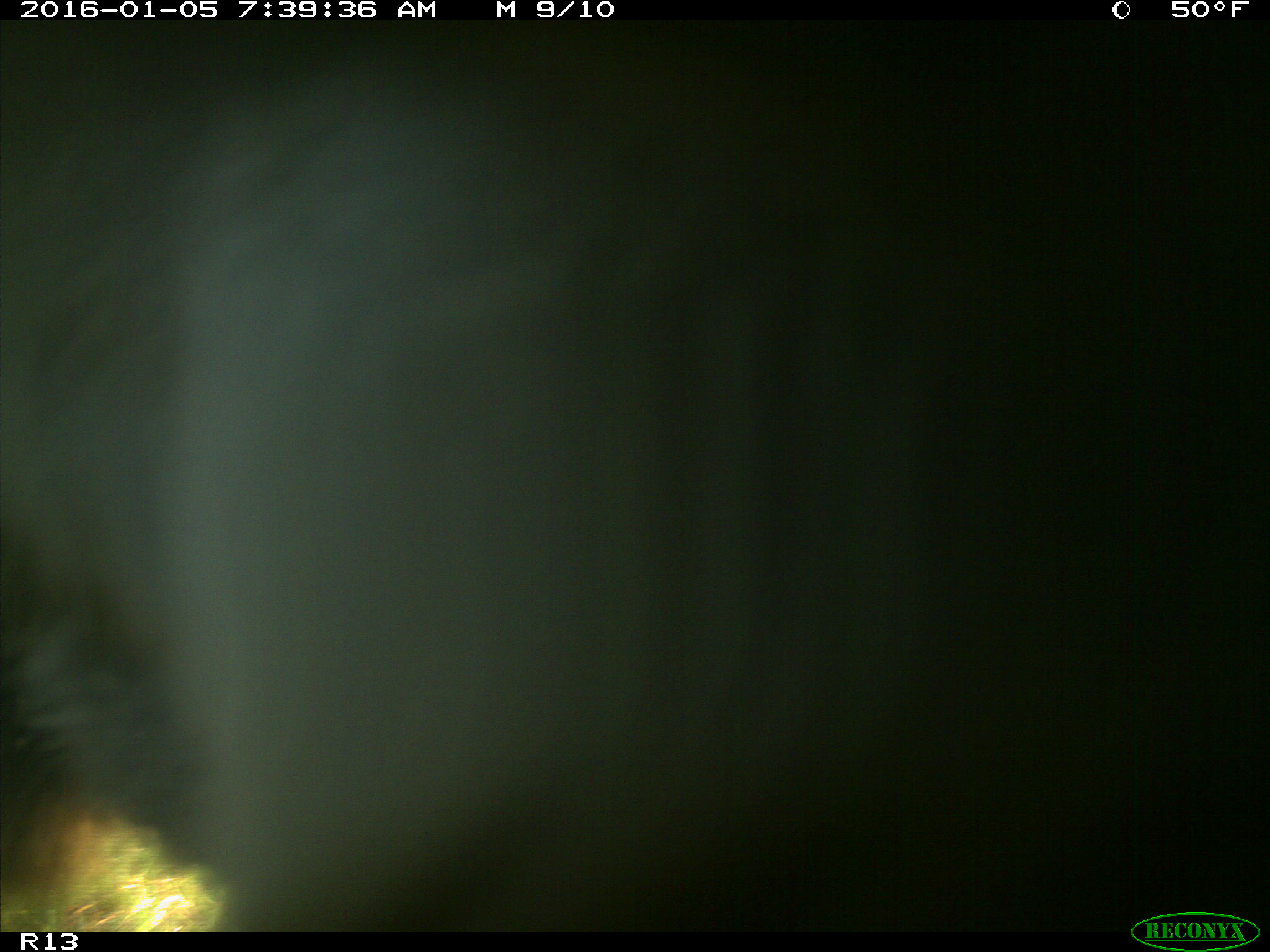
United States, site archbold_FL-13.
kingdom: Animalia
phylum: Chordata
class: Mammalia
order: Artiodactyla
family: Bovidae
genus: Bos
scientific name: Bos taurus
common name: domestic cow